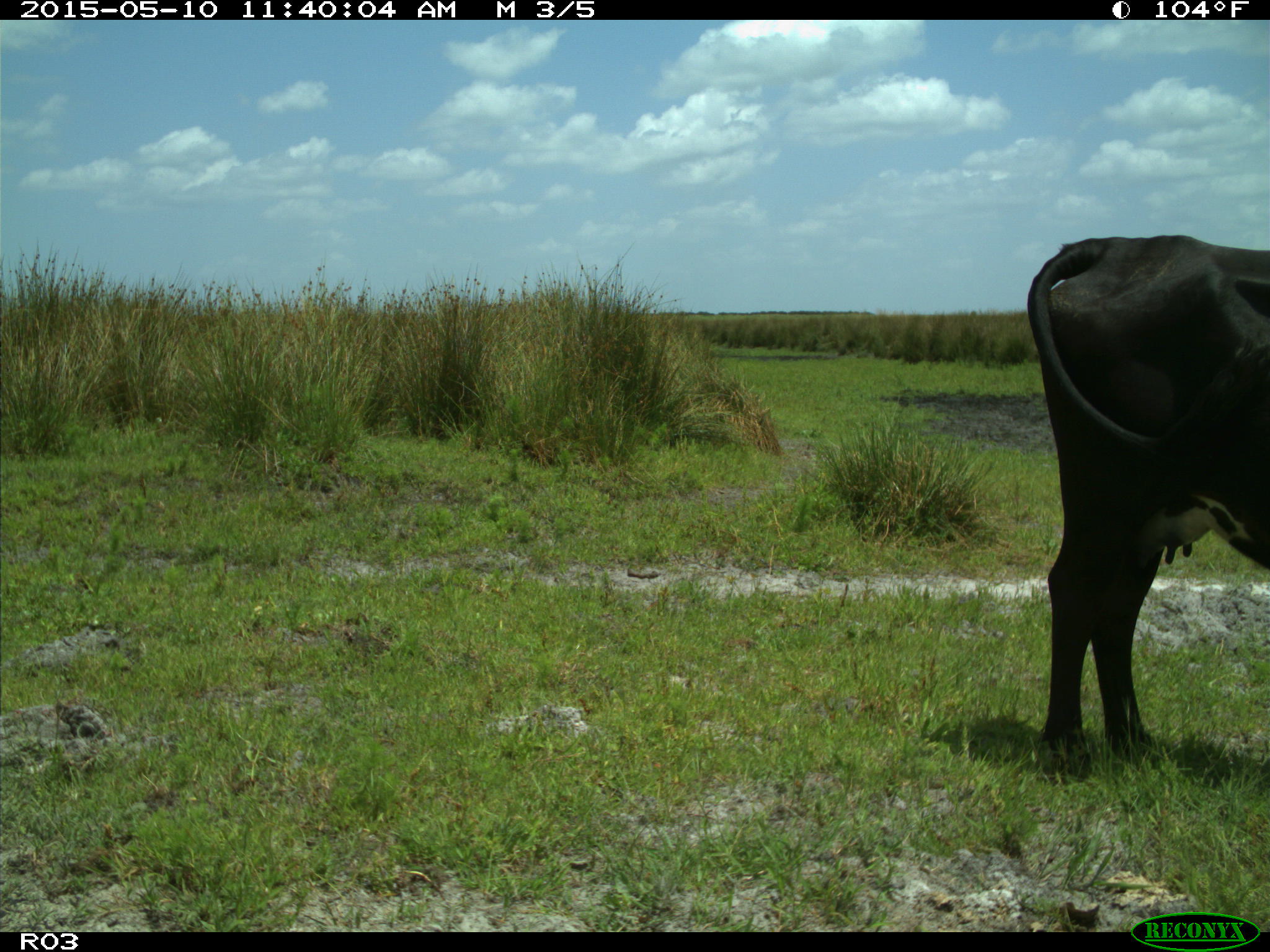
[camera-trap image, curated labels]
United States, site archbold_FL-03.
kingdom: Animalia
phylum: Chordata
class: Mammalia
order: Artiodactyla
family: Bovidae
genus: Bos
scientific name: Bos taurus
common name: domestic cow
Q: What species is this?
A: Bos taurus (domestic cow).